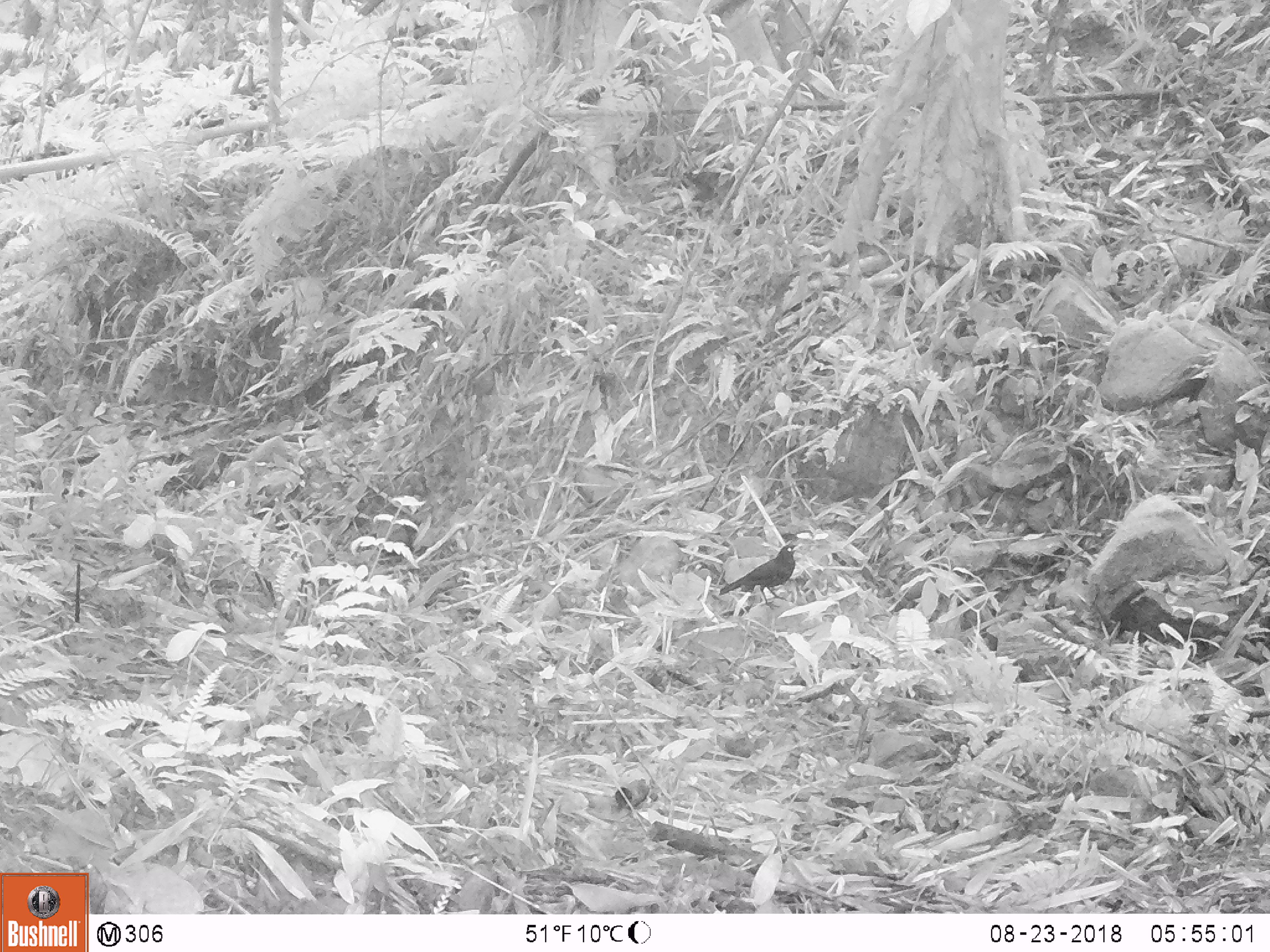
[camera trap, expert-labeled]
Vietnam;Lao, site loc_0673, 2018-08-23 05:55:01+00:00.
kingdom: Animalia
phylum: Chordata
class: Aves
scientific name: Aves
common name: bird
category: unidentified bird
Unidentified bird (bird) (Aves). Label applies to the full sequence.